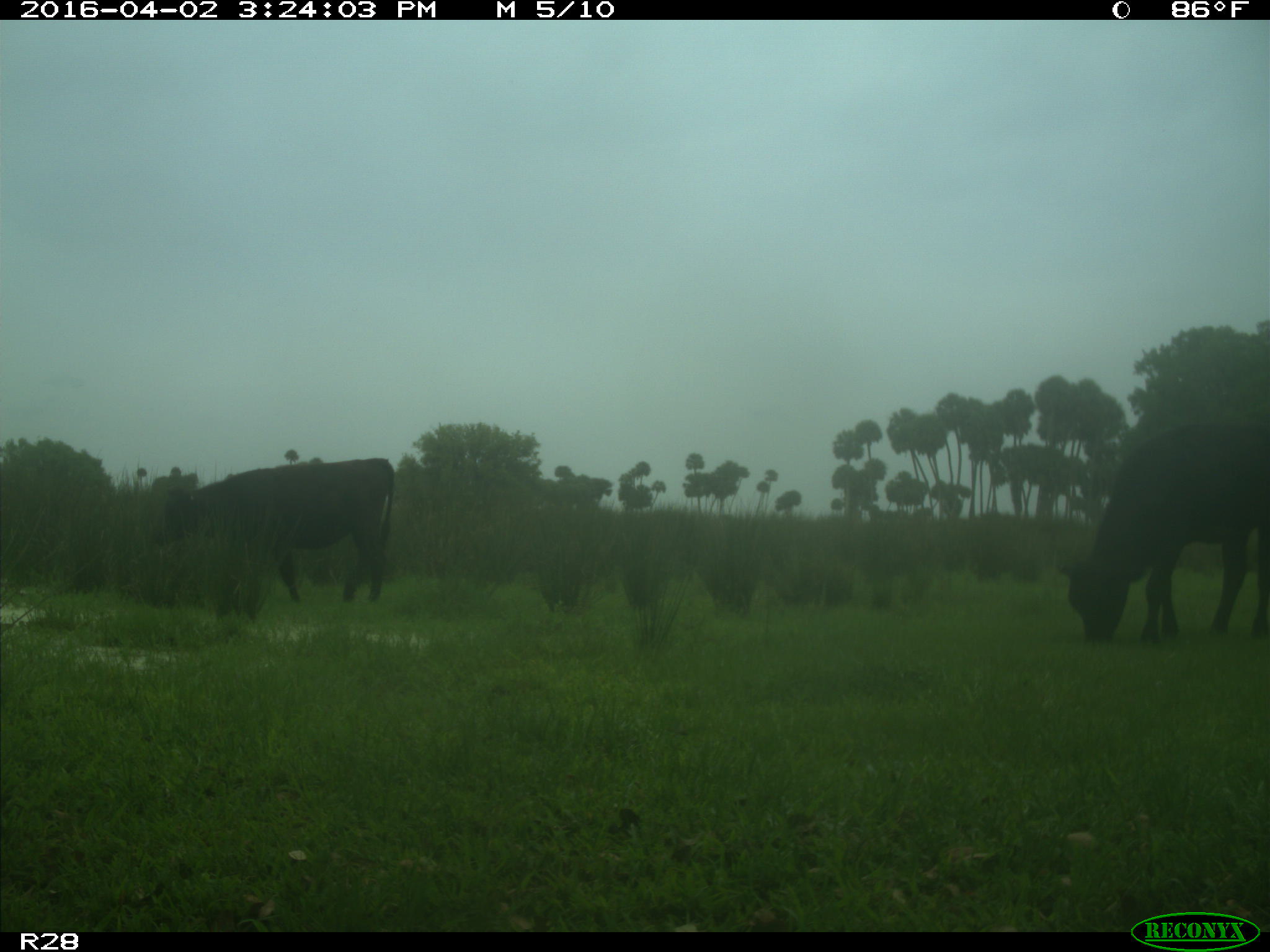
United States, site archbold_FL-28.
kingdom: Animalia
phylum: Chordata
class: Mammalia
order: Artiodactyla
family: Bovidae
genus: Bos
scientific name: Bos taurus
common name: domestic cow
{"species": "Bos taurus (domestic cow)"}